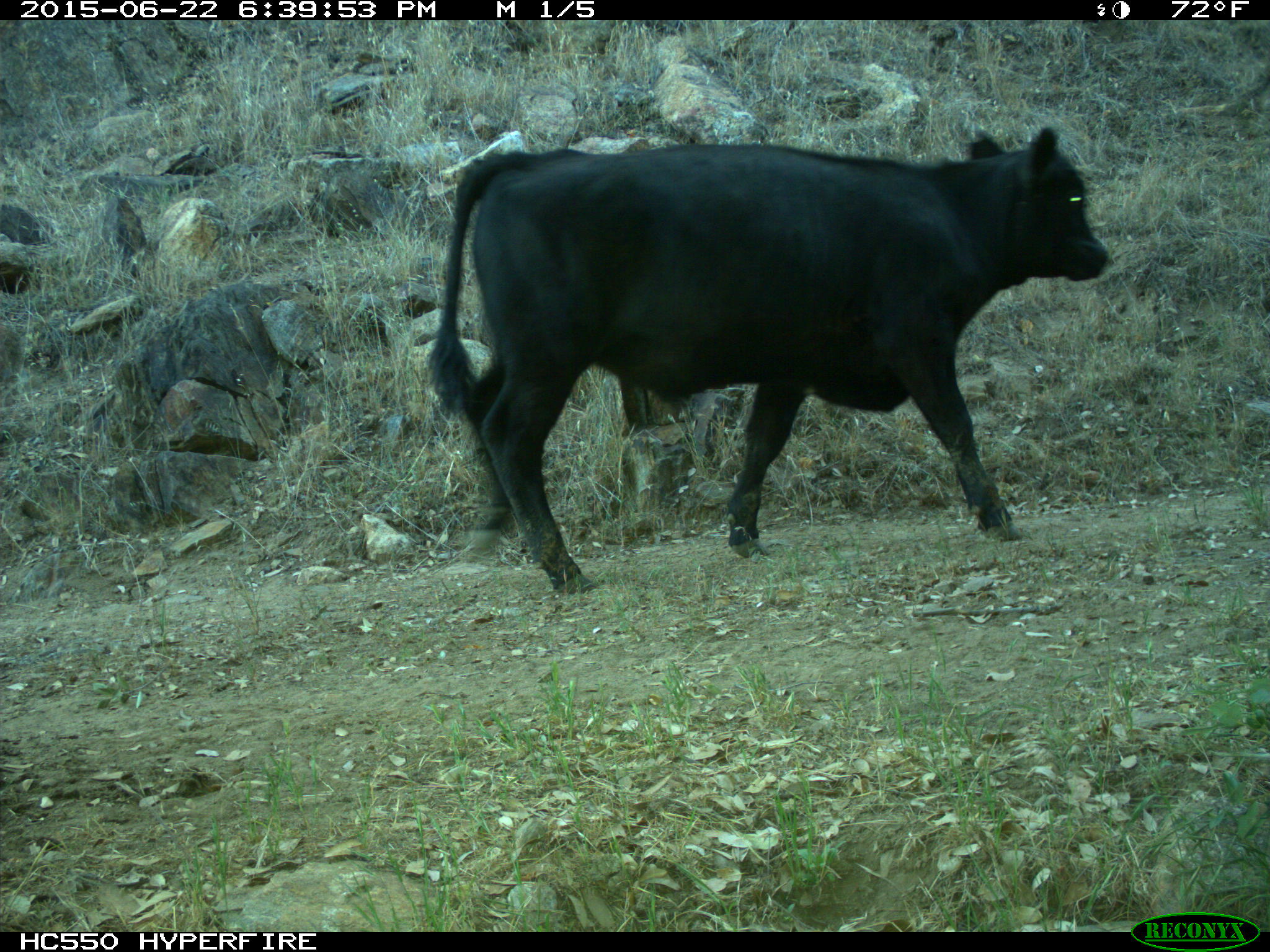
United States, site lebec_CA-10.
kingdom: Animalia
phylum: Chordata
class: Mammalia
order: Artiodactyla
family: Bovidae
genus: Bos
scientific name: Bos taurus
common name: domestic cow